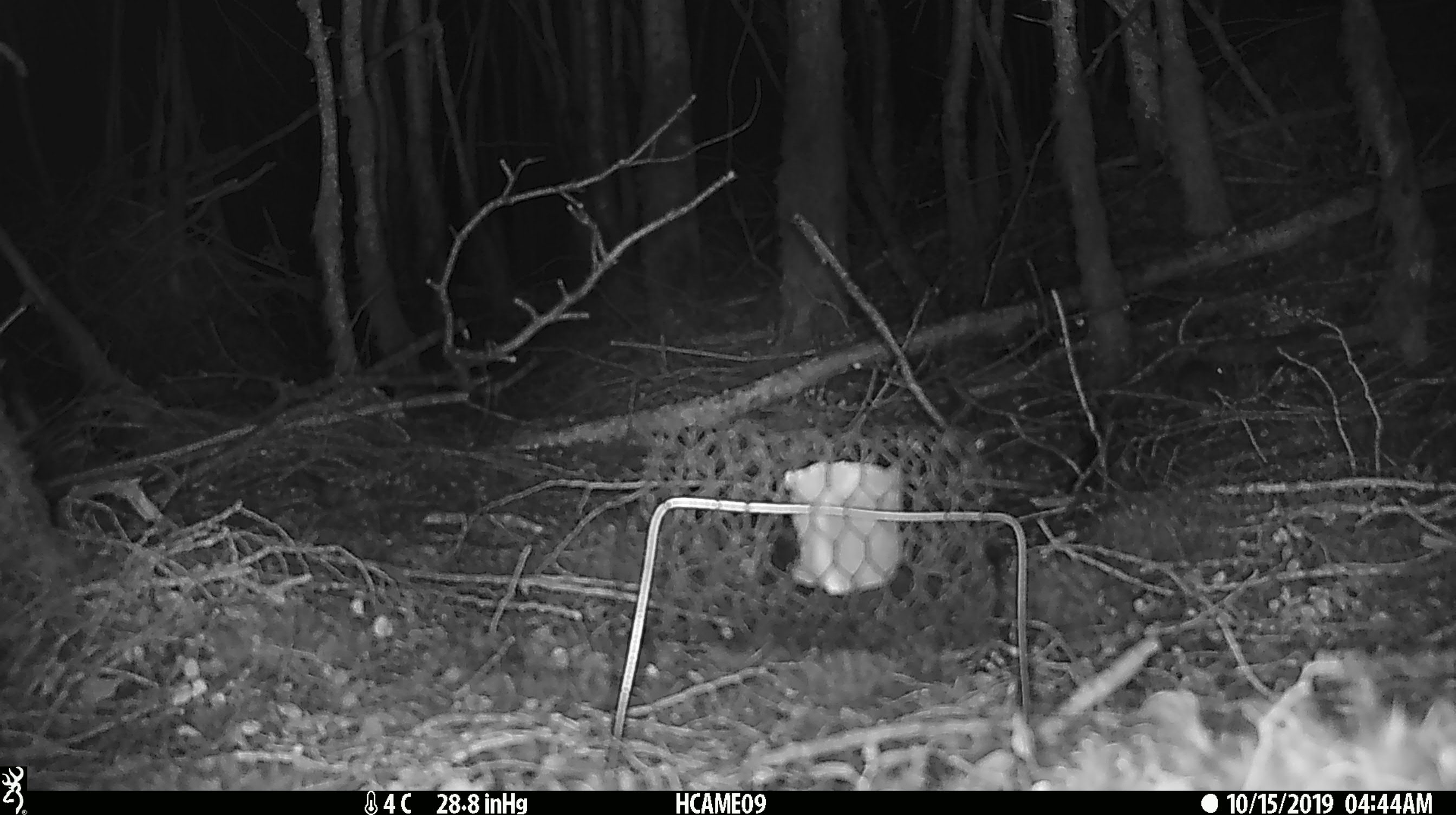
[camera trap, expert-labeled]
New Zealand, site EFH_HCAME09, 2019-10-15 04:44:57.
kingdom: Animalia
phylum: Chordata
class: Mammalia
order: Rodentia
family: Muridae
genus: Mus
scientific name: Mus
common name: mouse